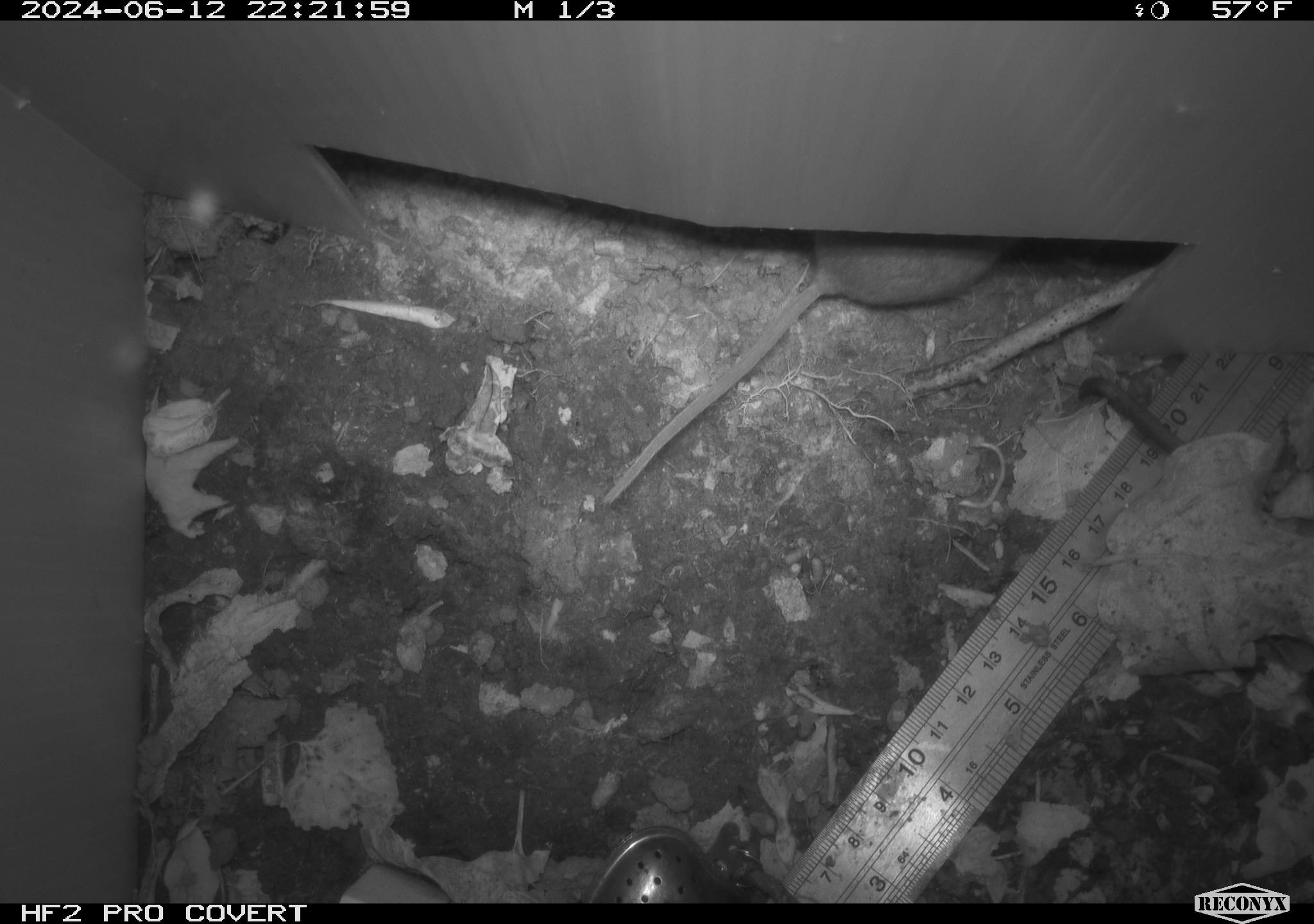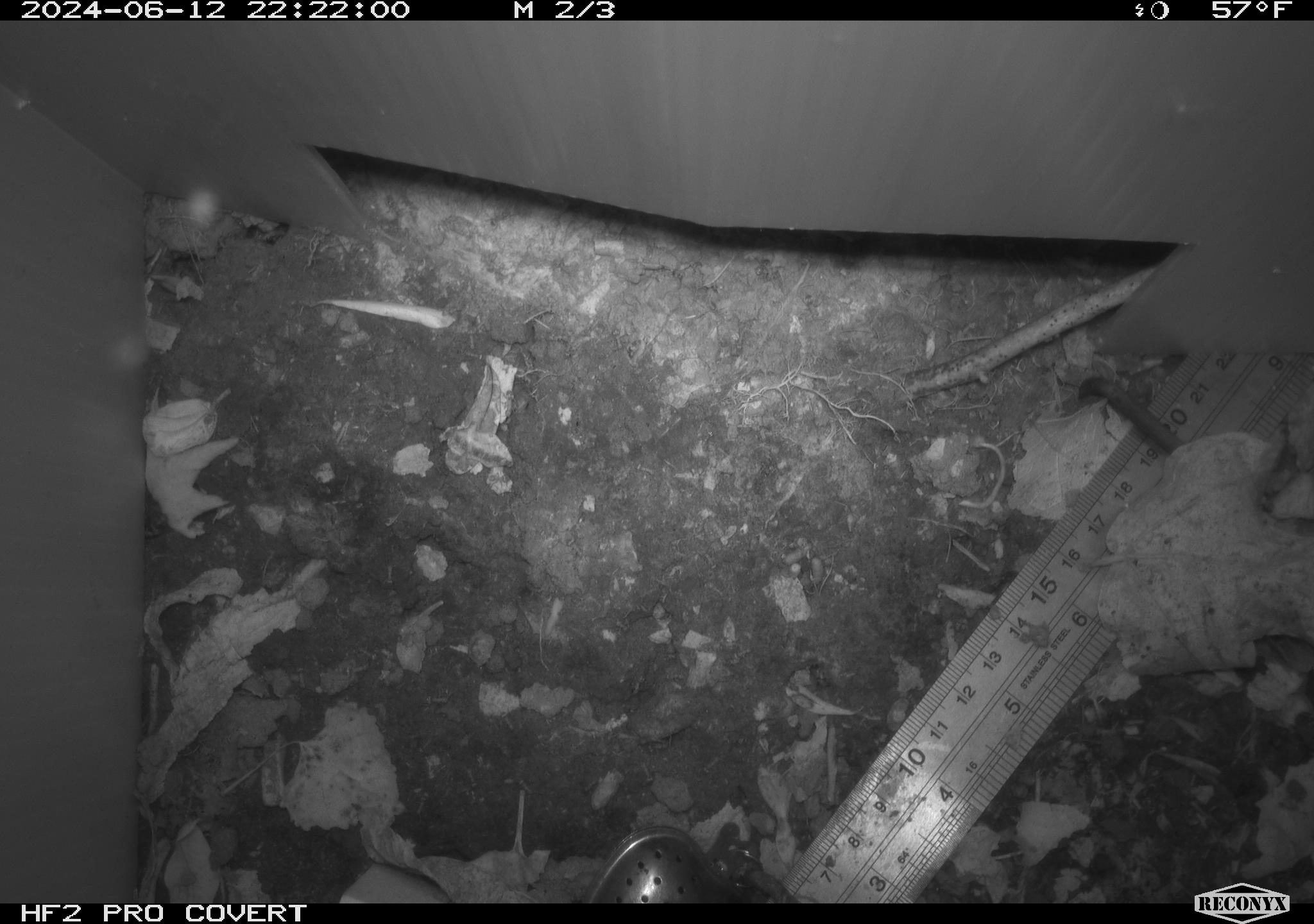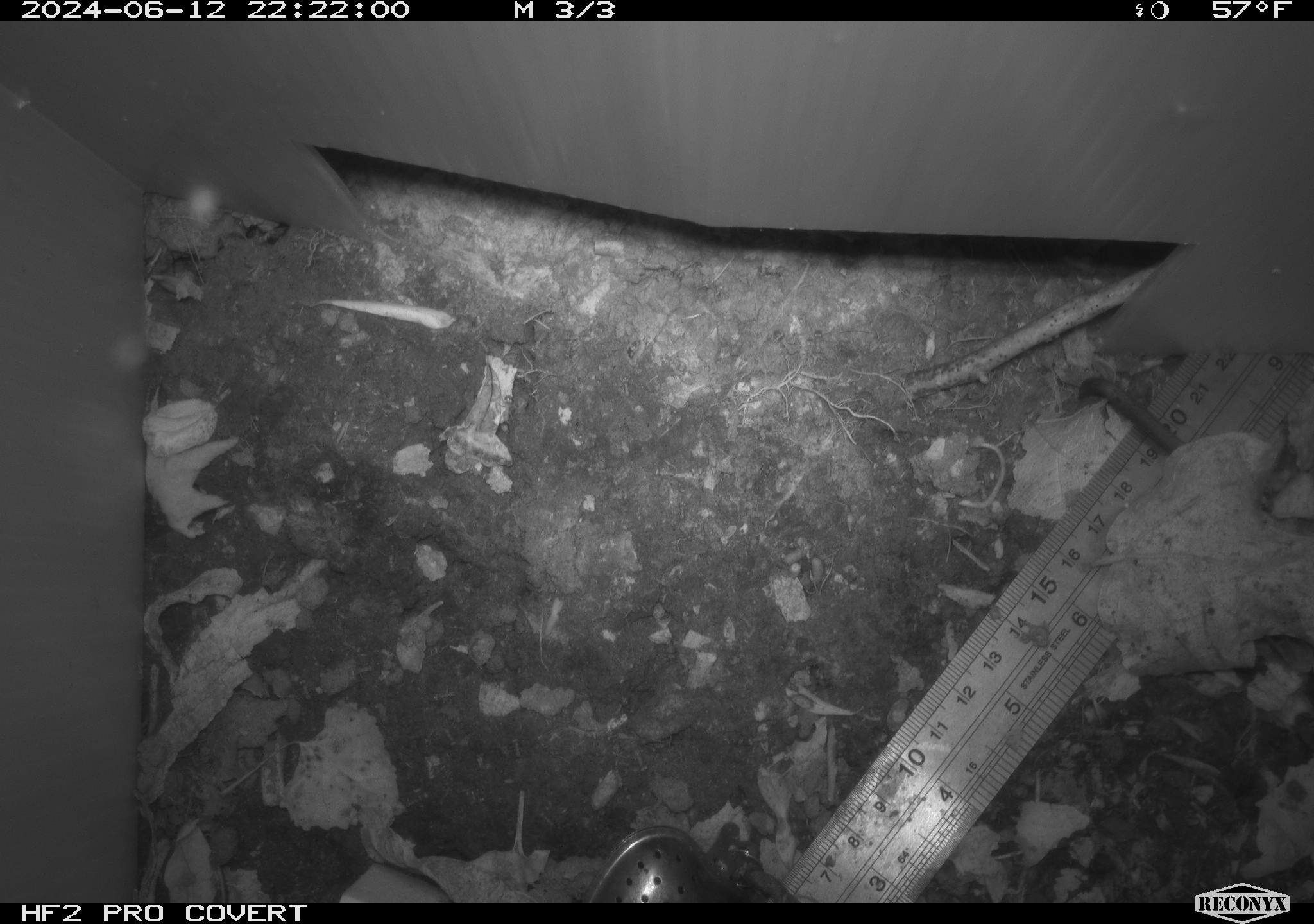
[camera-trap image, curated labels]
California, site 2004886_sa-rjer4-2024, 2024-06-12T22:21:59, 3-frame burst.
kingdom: Animalia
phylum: Chordata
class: Mammalia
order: Rodentia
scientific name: Rodentia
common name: mouse species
Mouse species (Rodentia).